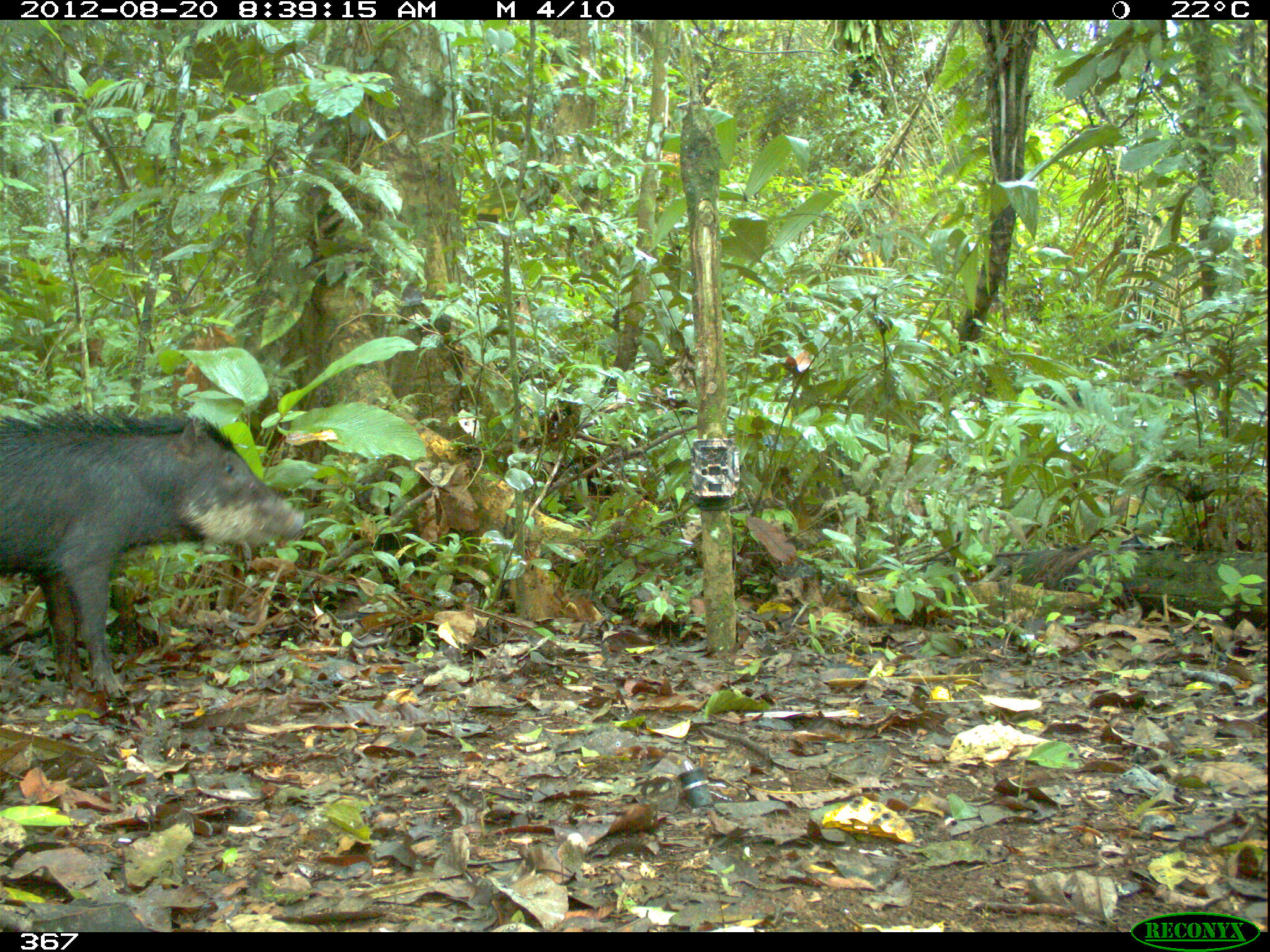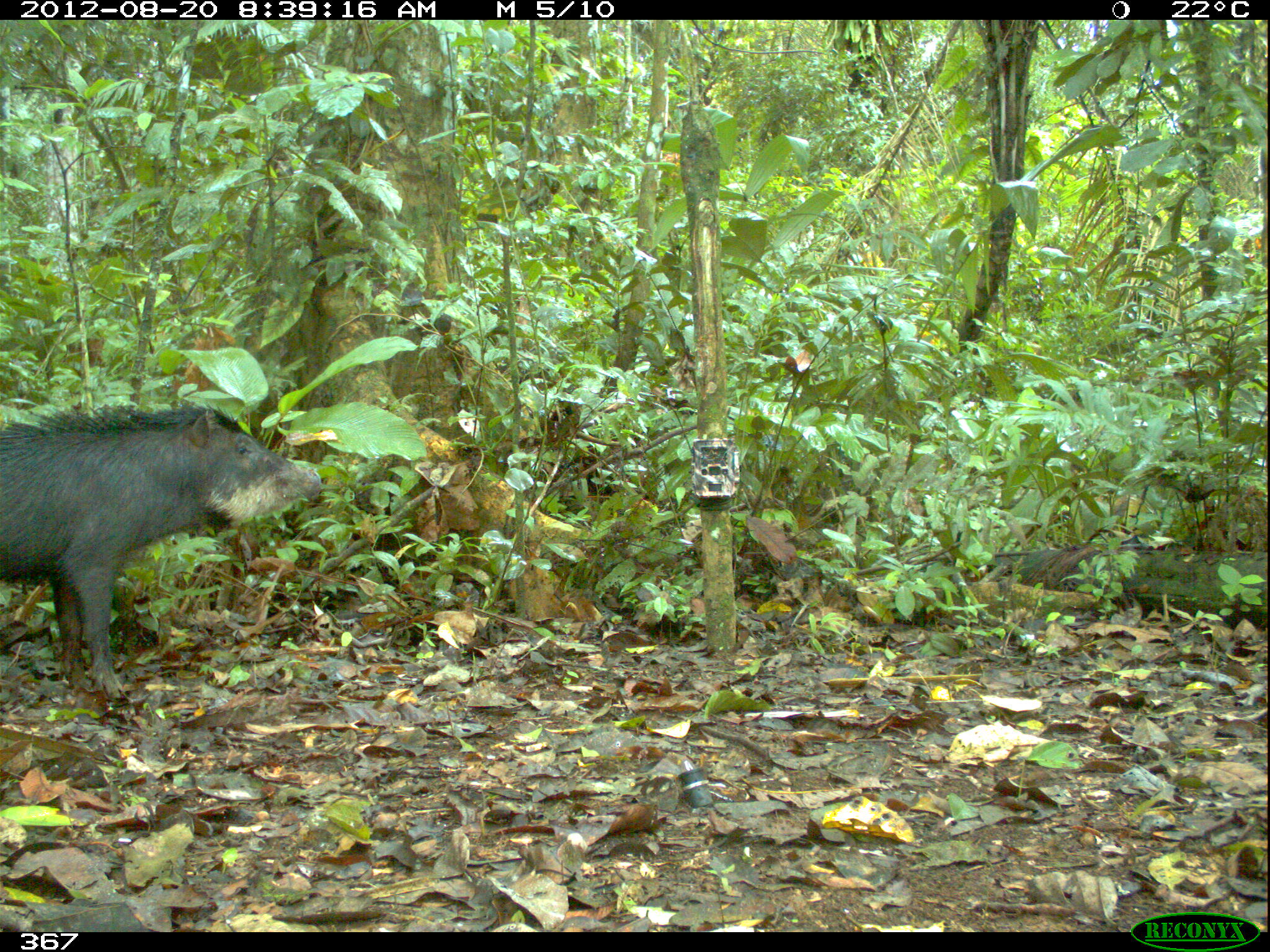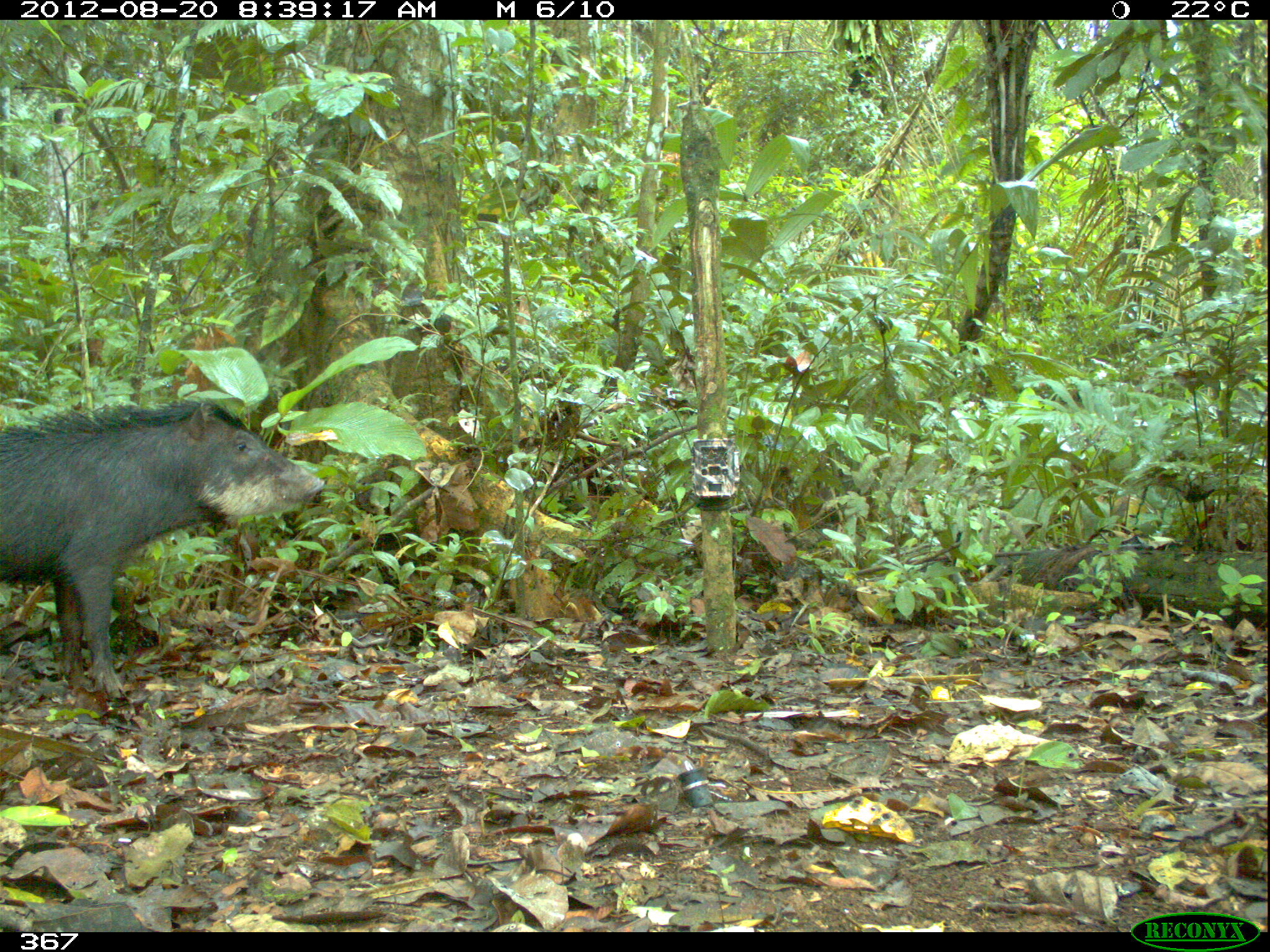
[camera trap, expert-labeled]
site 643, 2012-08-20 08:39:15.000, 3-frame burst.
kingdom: Animalia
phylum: Chordata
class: Mammalia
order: Artiodactyla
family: Tayassuidae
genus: Tayassu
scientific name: Tayassu pecari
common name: white-lipped peccary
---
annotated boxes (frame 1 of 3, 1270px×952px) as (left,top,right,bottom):
tayassu pecari: (0,404,304,707)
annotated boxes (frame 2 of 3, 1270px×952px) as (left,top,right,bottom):
tayassu pecari: (0,402,322,706)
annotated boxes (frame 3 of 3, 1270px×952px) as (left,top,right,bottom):
tayassu pecari: (0,397,326,703)